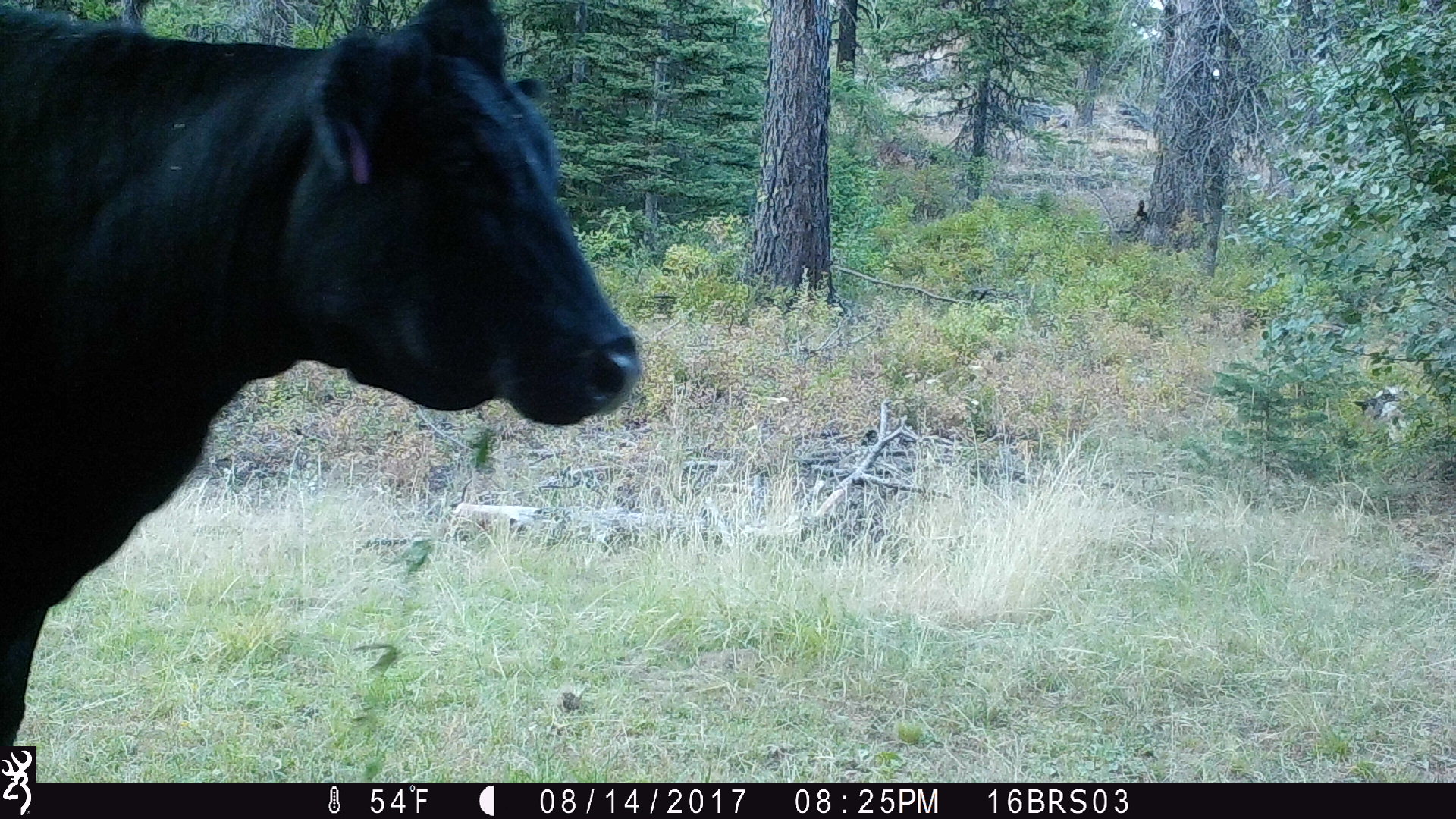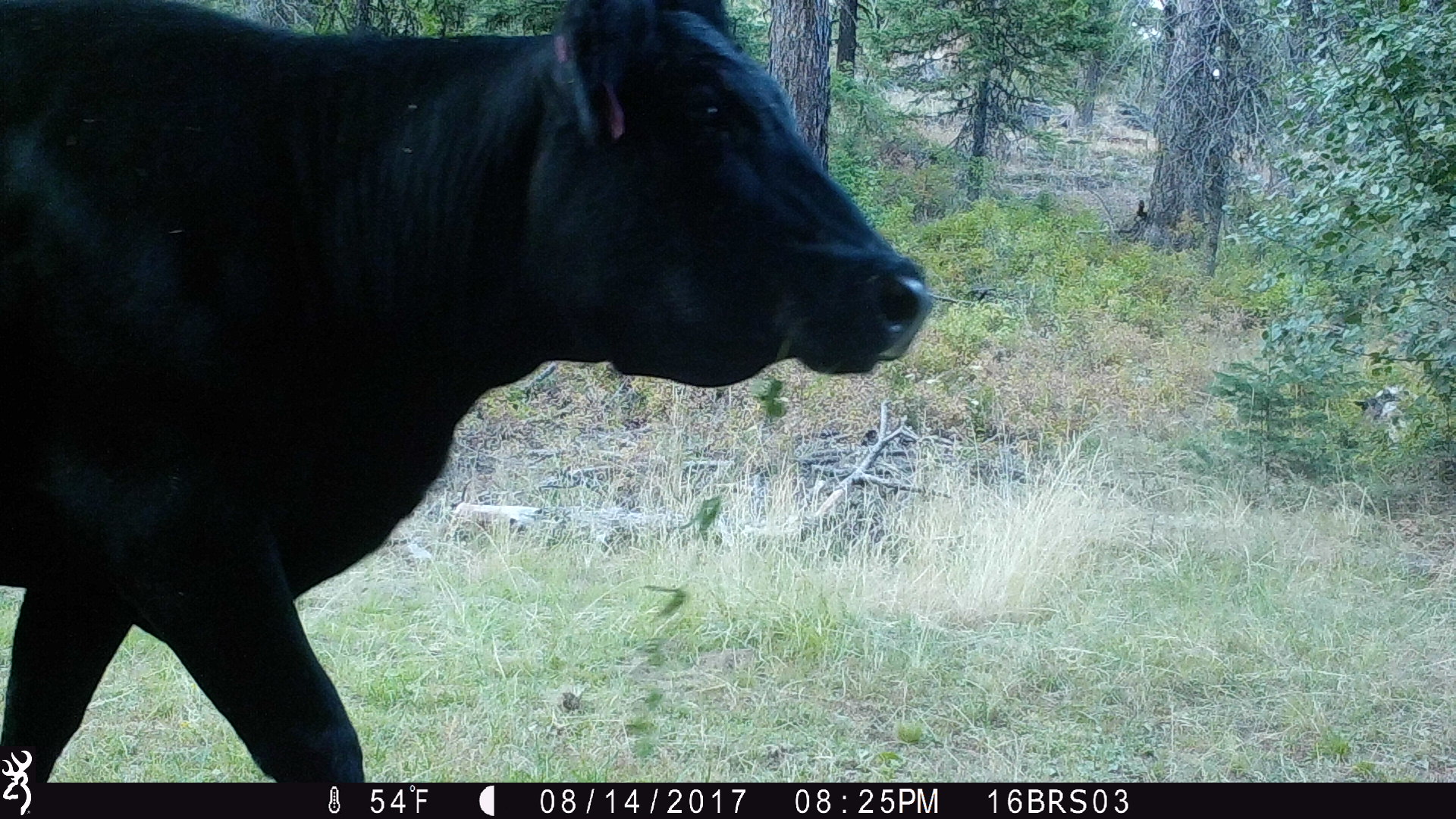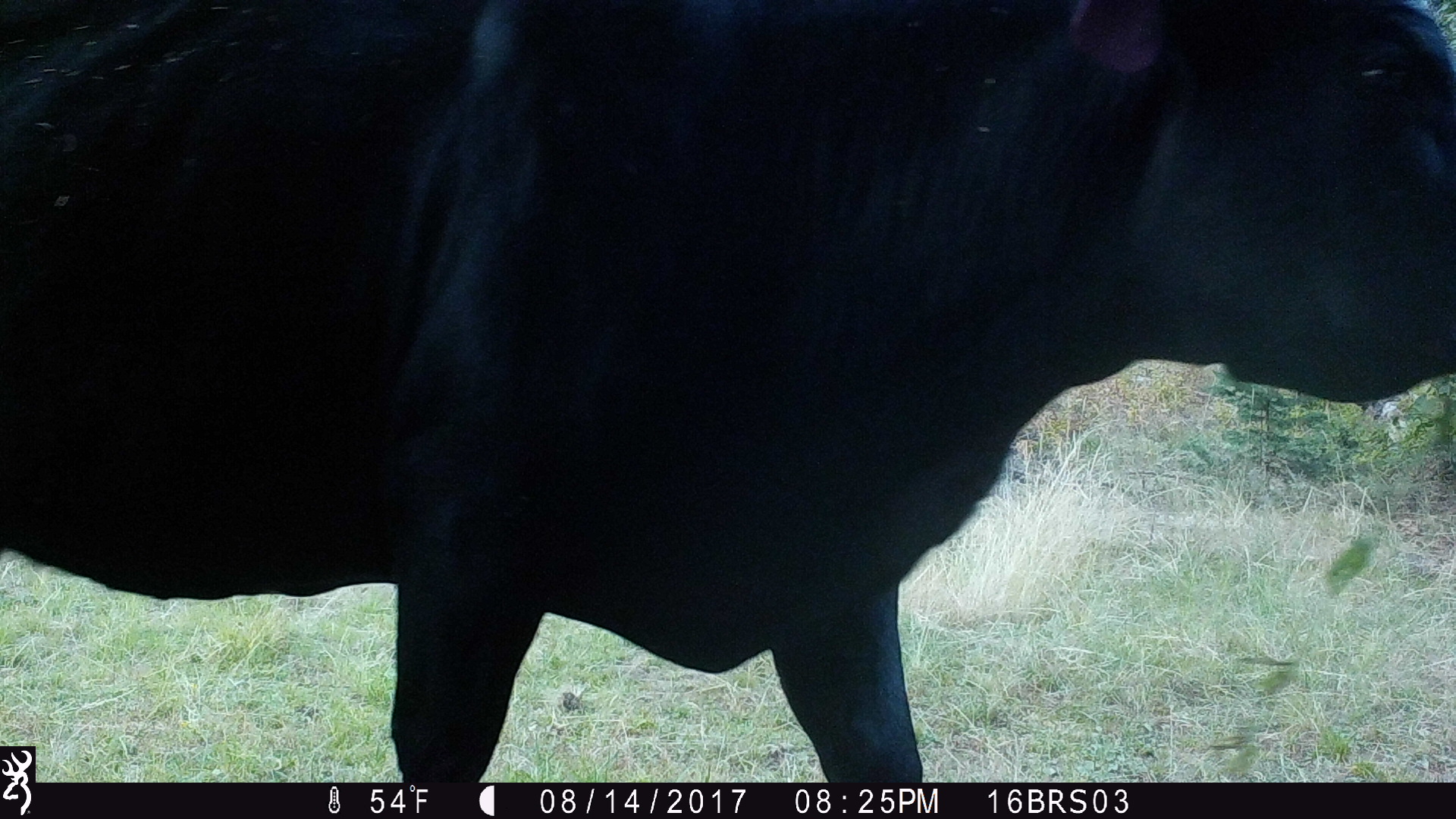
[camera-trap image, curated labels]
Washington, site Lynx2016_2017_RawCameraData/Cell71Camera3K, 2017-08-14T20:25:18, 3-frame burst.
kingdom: Animalia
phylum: Chordata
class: Mammalia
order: Artiodactyla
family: Bovidae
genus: Bos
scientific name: Bos taurus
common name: domestic cattle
Domestic cattle (Bos taurus). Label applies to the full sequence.